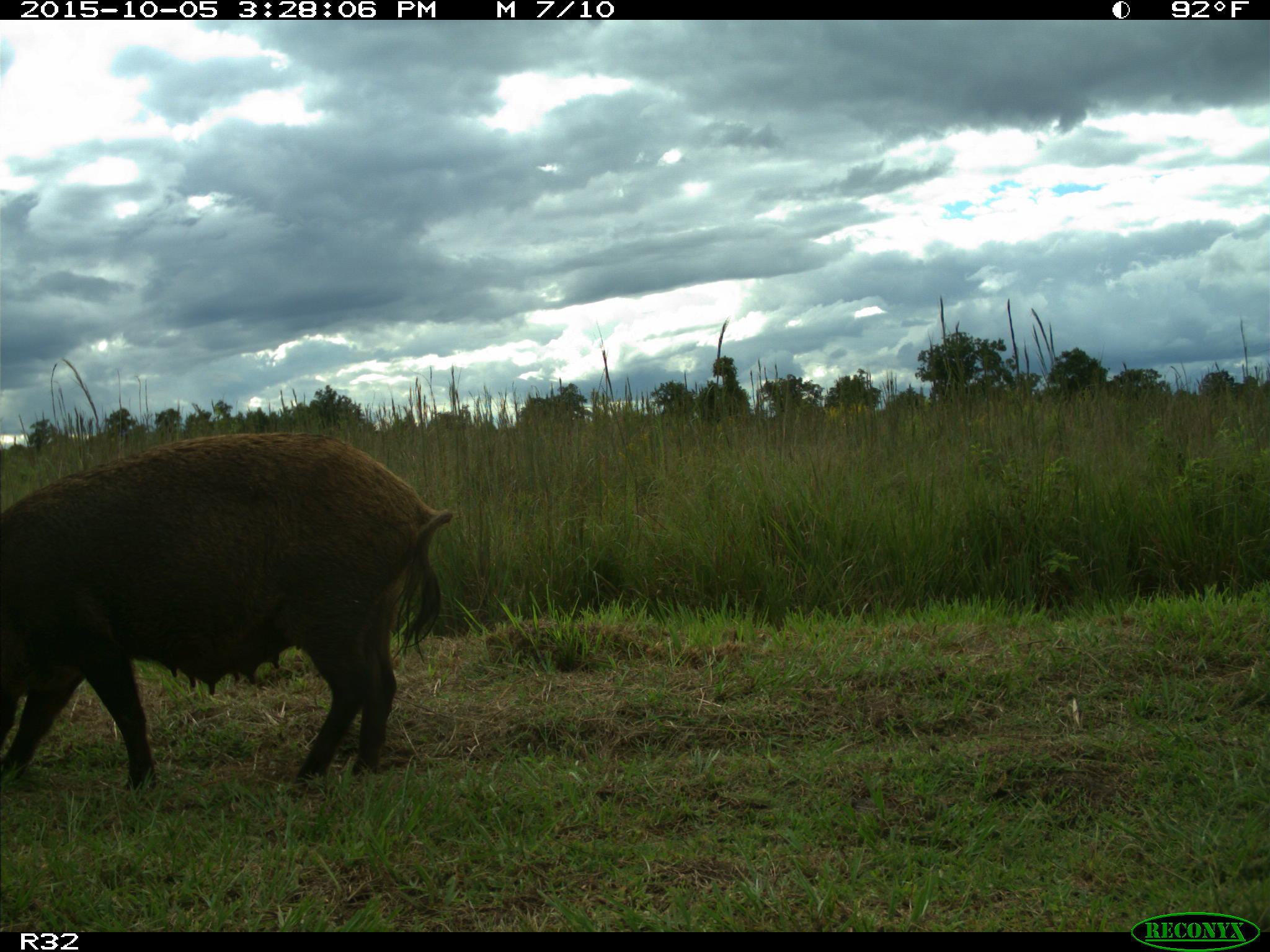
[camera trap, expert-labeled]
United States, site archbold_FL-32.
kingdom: Animalia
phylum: Chordata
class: Mammalia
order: Artiodactyla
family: Suidae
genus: Sus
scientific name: Sus scrofa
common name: wild boar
Sus scrofa (wild boar).